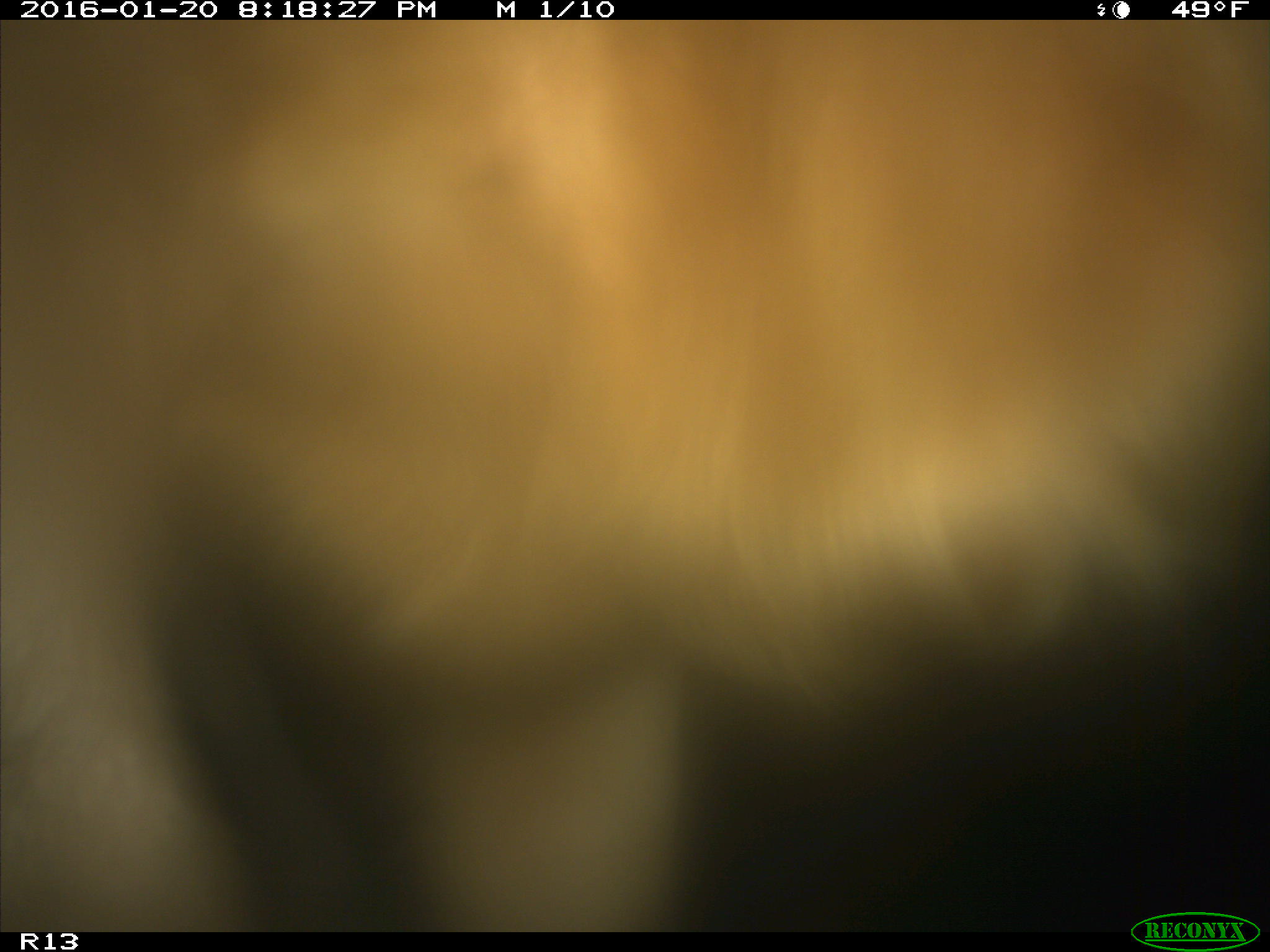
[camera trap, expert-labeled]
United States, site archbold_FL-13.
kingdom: Animalia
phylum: Chordata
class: Mammalia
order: Artiodactyla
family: Bovidae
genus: Bos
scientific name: Bos taurus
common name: domestic cow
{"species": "Bos taurus (domestic cow)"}